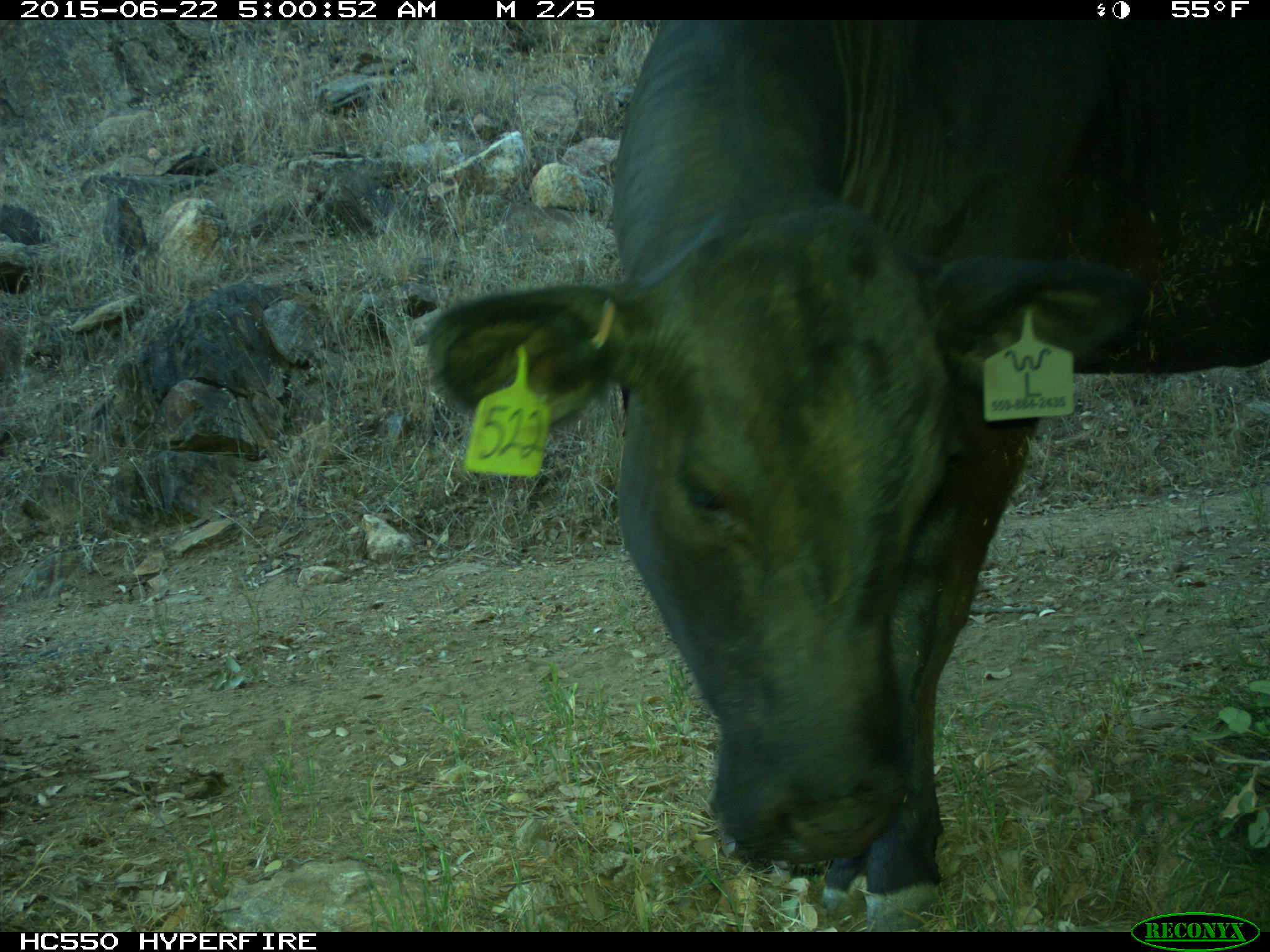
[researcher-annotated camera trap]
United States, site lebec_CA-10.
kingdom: Animalia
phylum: Chordata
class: Mammalia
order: Artiodactyla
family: Bovidae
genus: Bos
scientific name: Bos taurus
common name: domestic cow